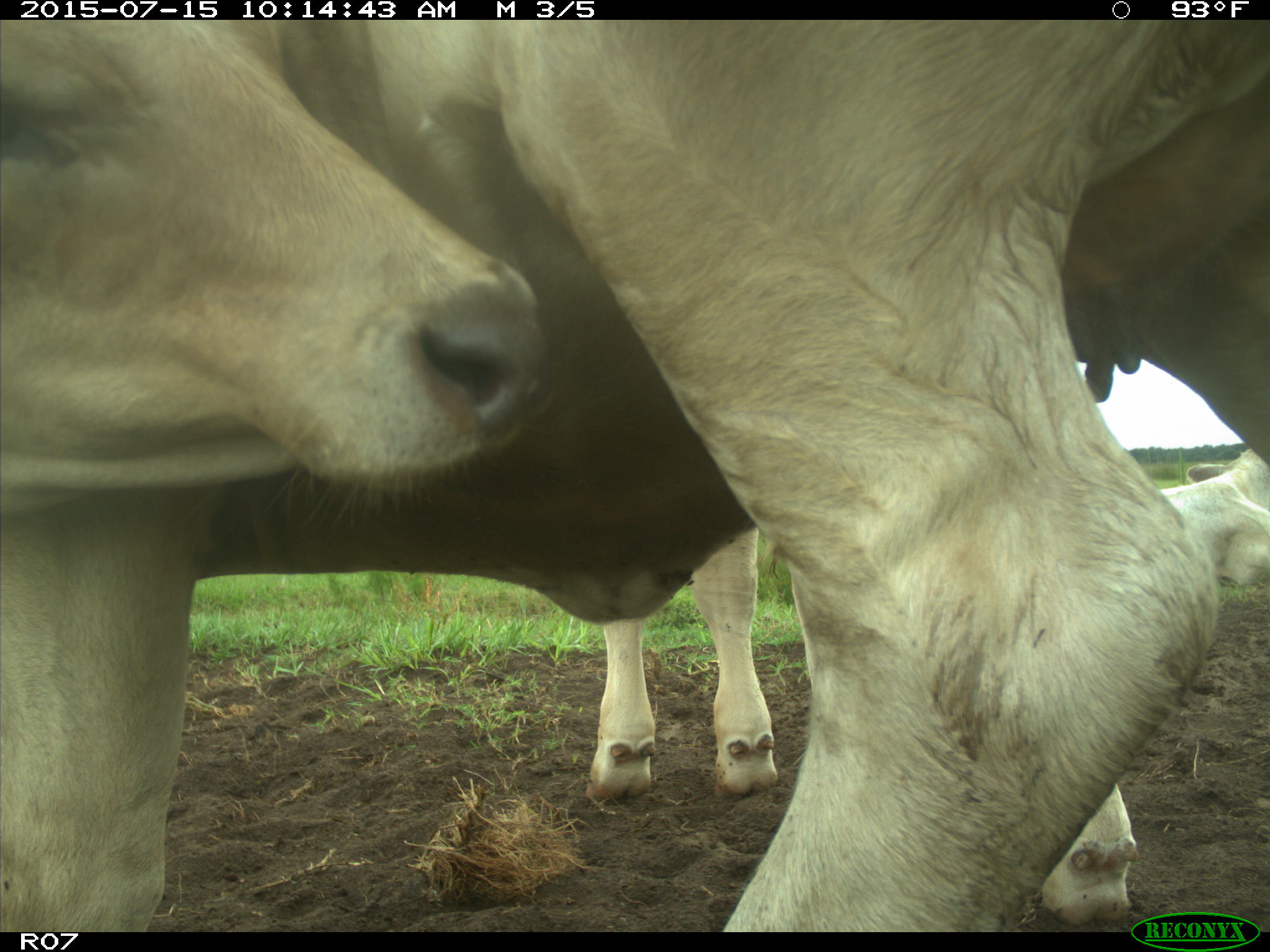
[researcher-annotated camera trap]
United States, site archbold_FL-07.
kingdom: Animalia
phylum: Chordata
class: Mammalia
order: Artiodactyla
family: Bovidae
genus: Bos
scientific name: Bos taurus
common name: domestic cow